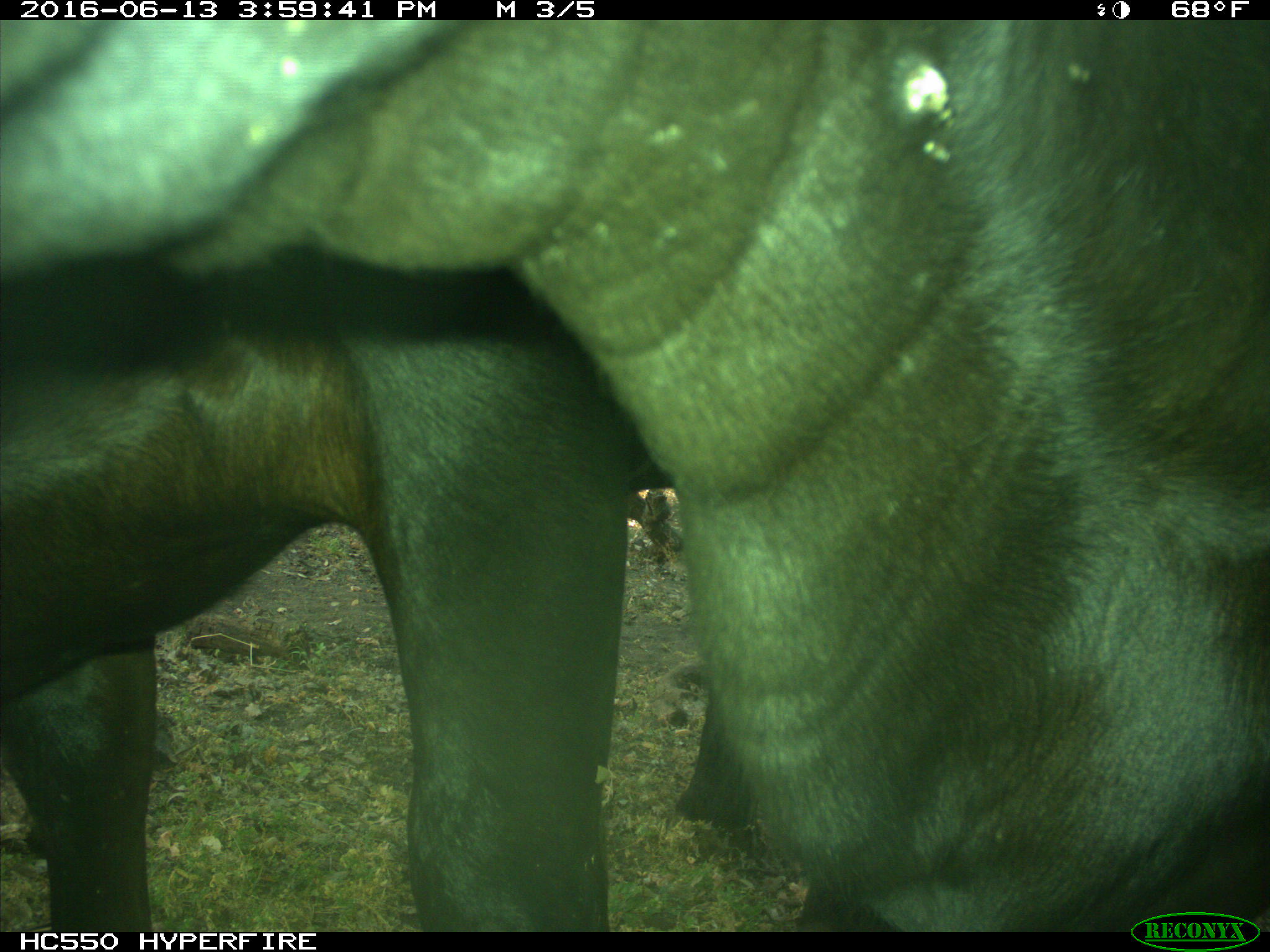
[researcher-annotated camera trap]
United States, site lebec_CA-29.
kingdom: Animalia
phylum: Chordata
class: Mammalia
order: Artiodactyla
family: Bovidae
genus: Bos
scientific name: Bos taurus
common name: domestic cow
Bos taurus (domestic cow).